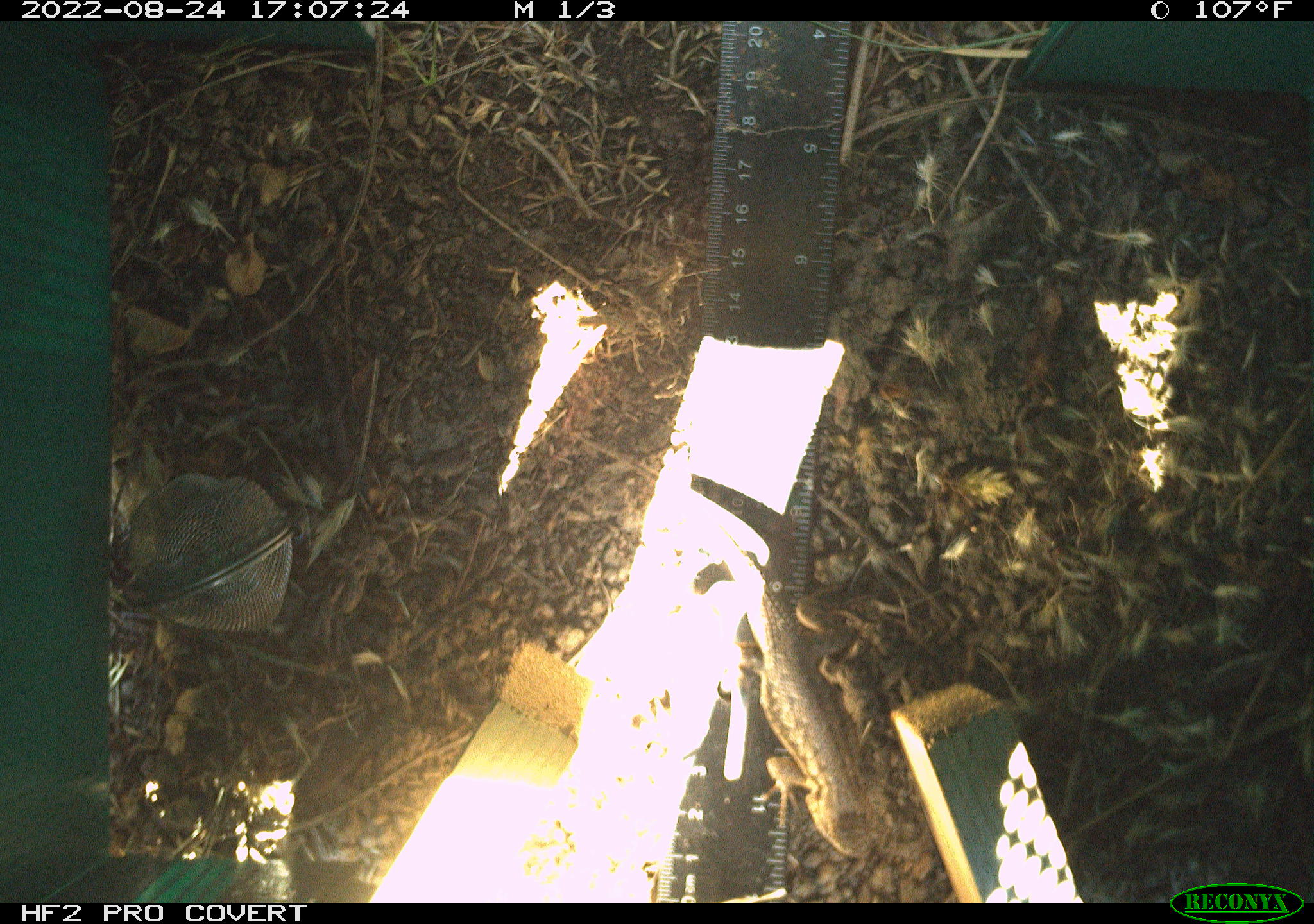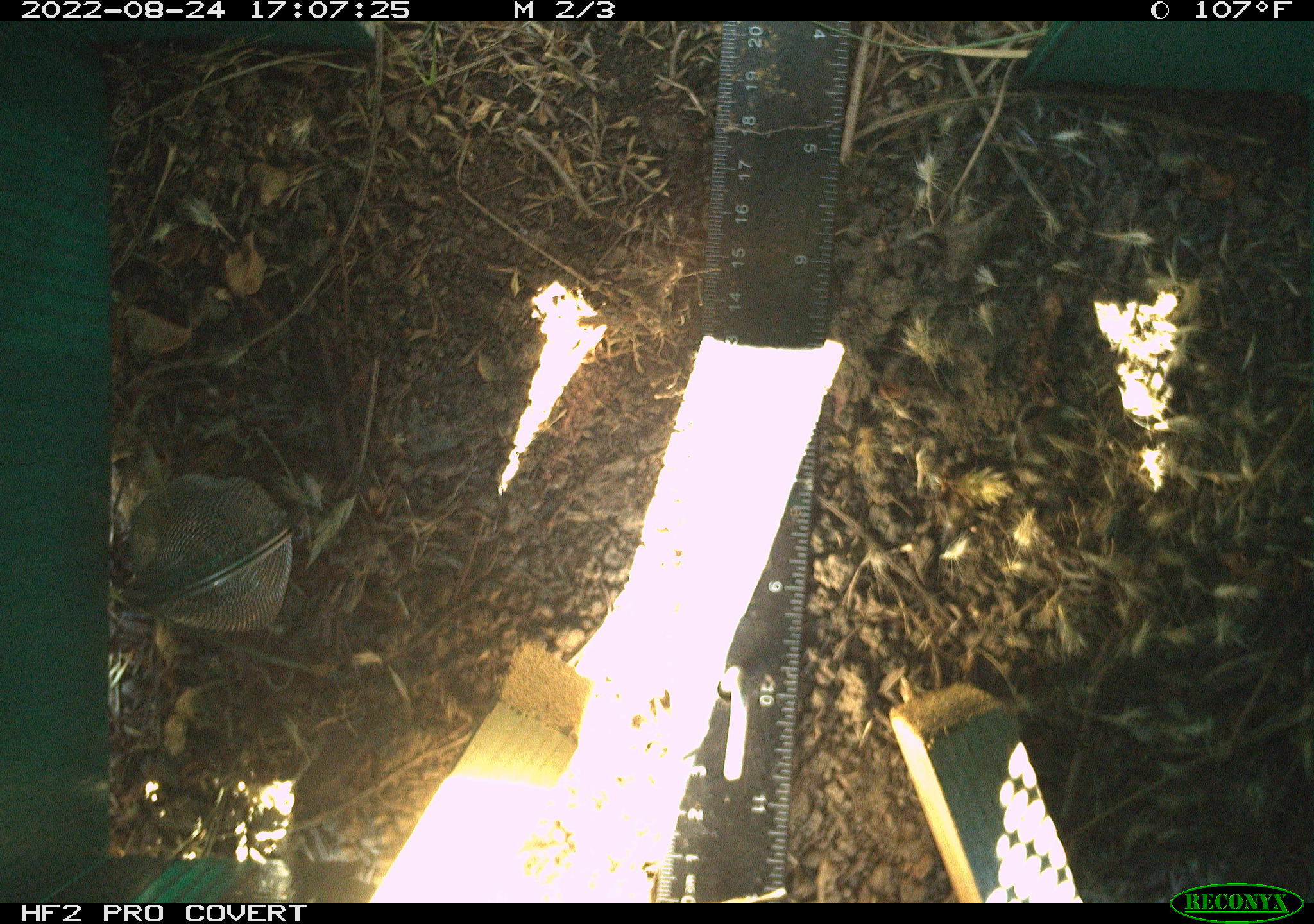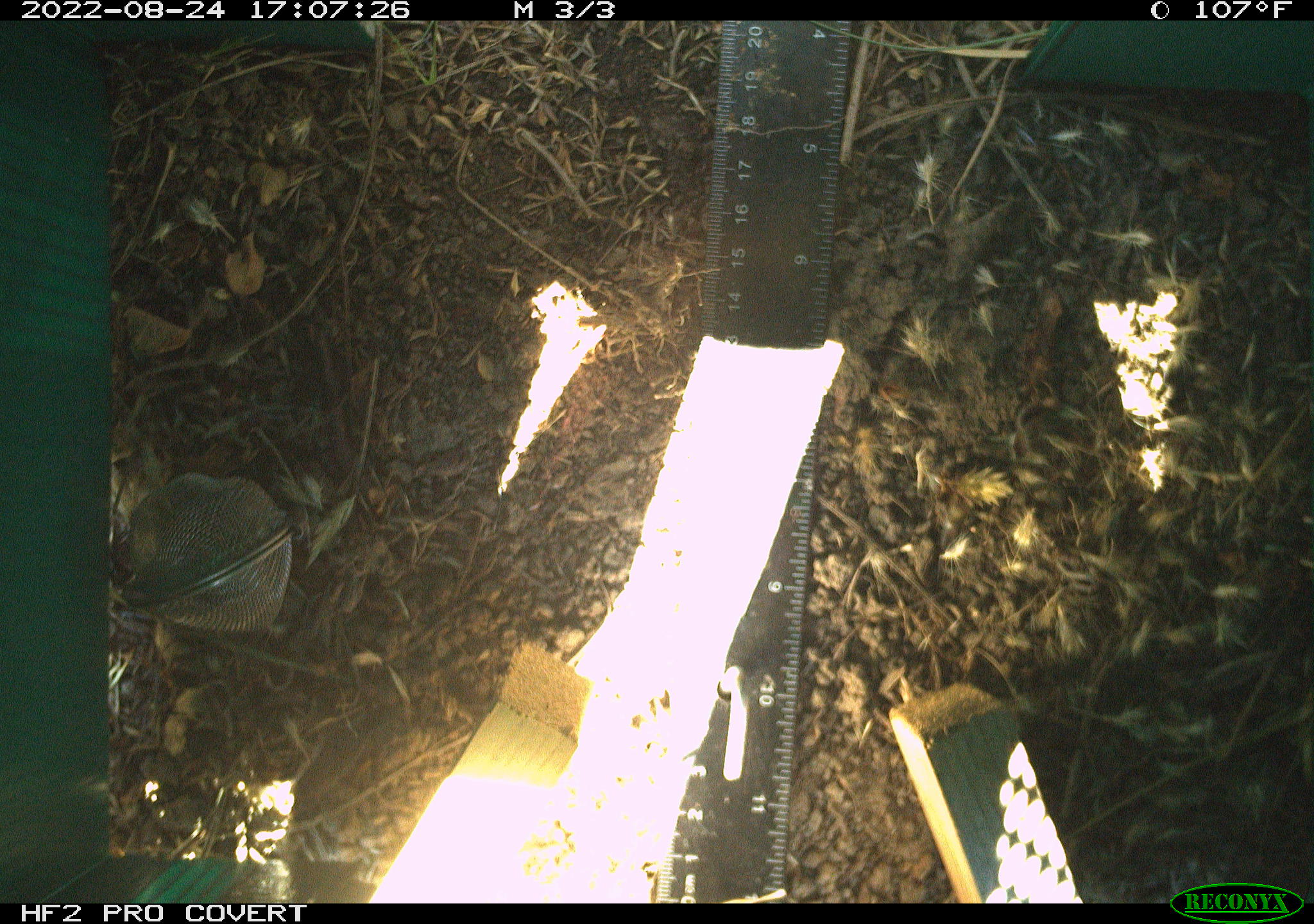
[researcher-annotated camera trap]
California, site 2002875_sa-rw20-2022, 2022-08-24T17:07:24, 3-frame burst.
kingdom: Animalia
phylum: Chordata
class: Reptilia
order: Squamata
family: Phrynosomatidae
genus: Sceloporus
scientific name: Sceloporus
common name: spiny lizards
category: sceloporus species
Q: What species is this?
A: Sceloporus species (spiny lizards) (Sceloporus).